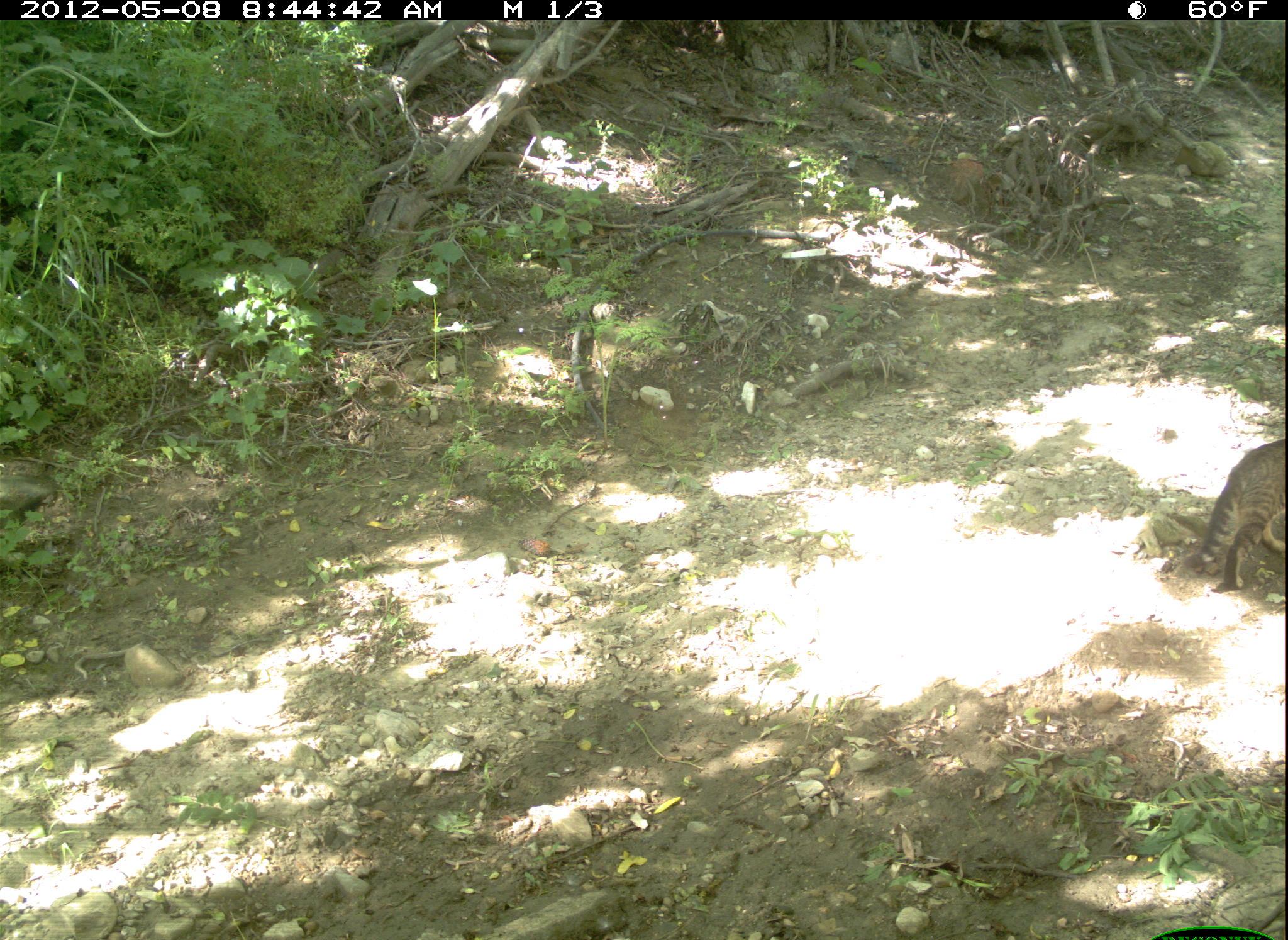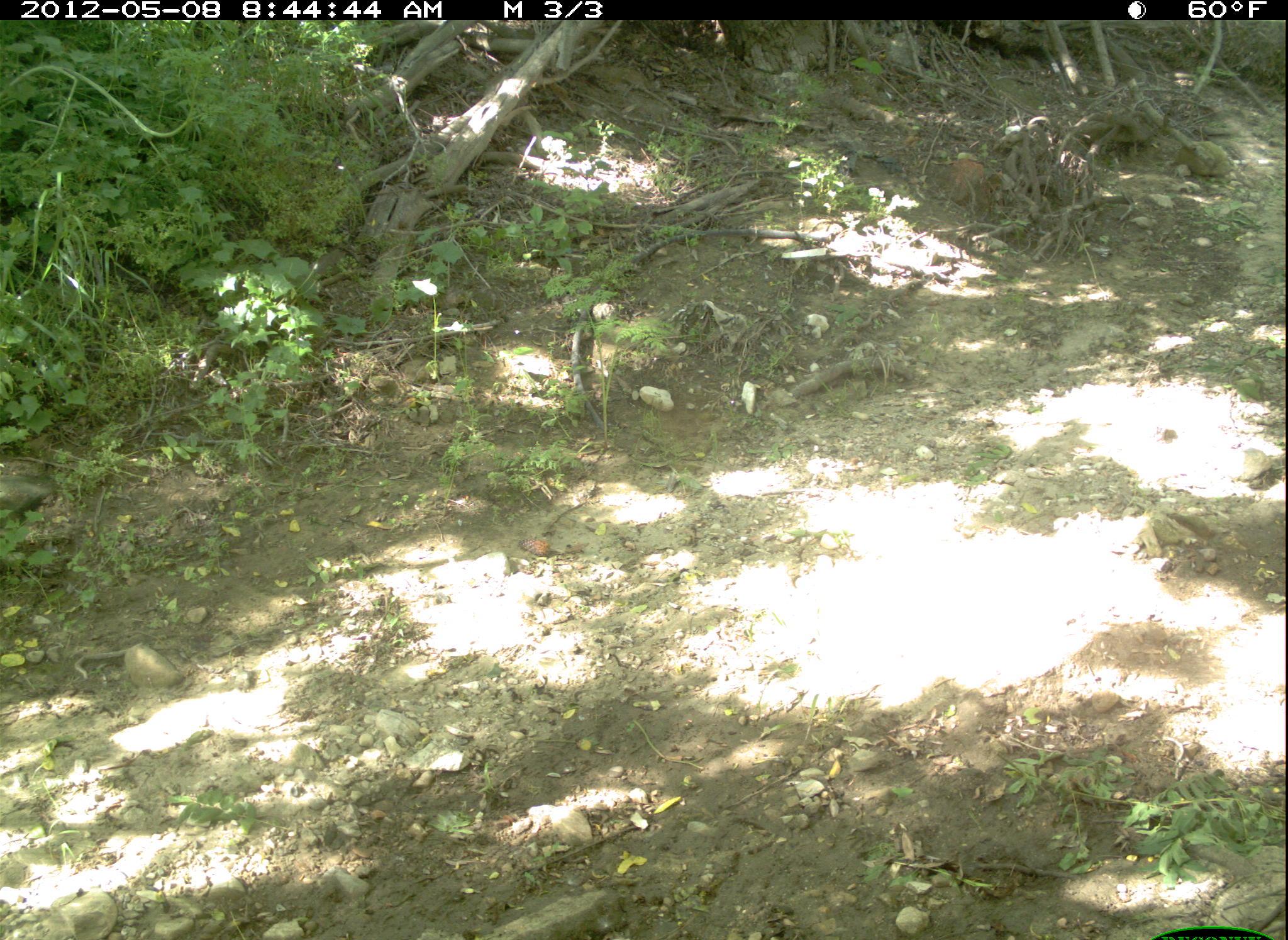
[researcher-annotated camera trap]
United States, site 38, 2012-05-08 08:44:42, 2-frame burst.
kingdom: Animalia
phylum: Chordata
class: Mammalia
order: Carnivora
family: Felidae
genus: Felis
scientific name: Felis catus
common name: cat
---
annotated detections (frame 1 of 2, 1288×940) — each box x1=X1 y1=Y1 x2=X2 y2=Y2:
cat: x1=1180 y1=419 x2=1285 y2=602